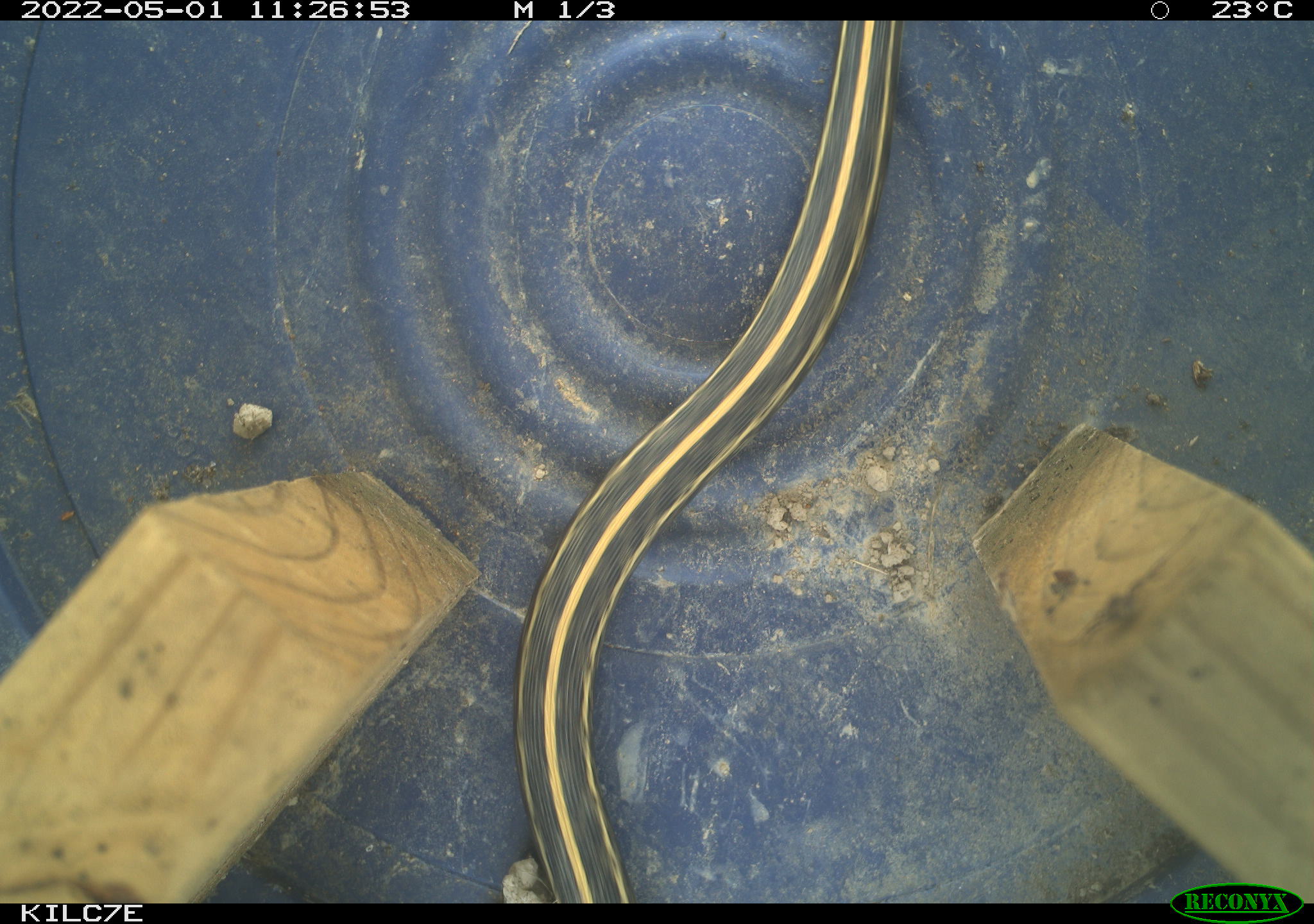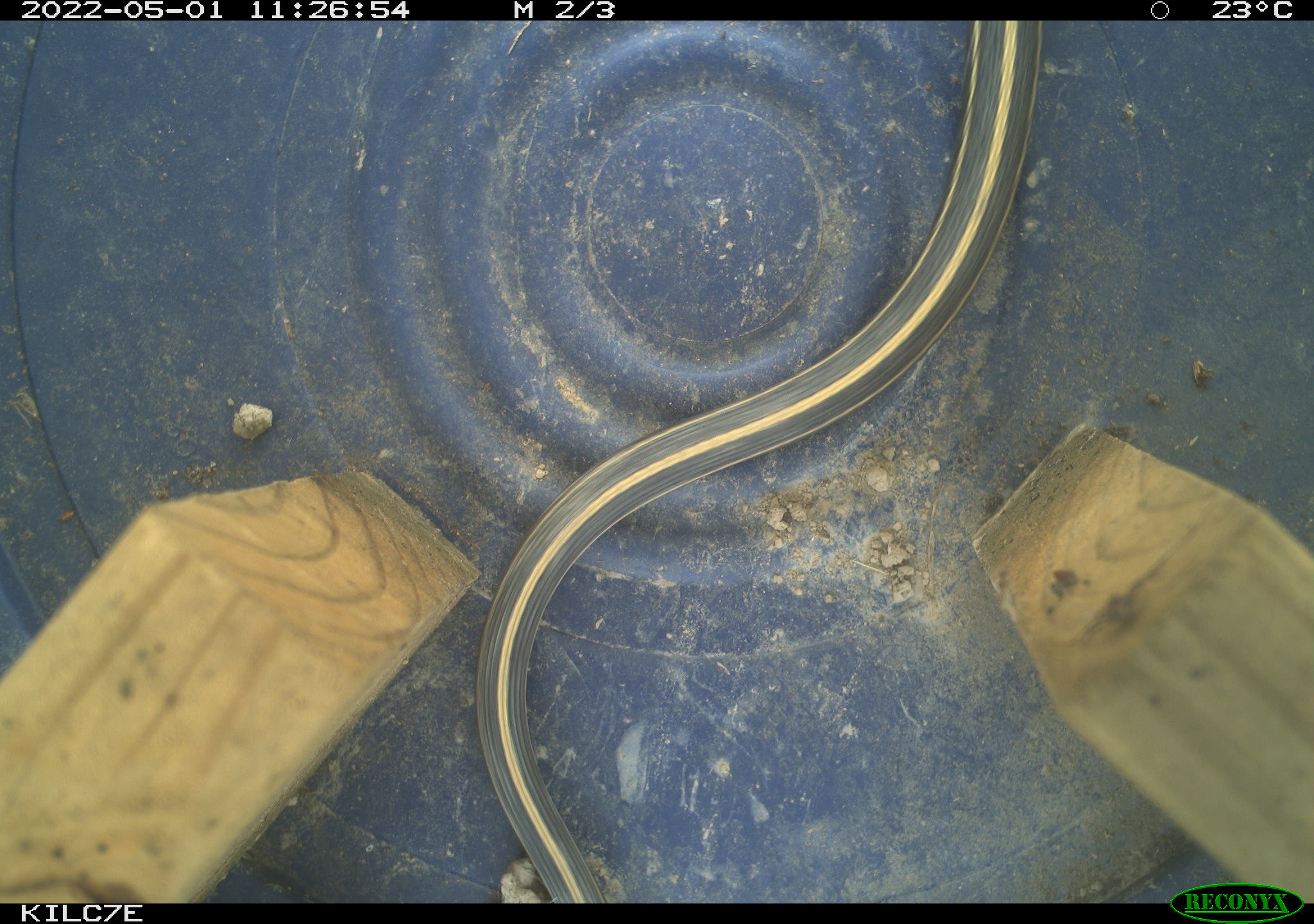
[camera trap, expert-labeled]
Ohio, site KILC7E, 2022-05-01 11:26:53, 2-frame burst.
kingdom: Animalia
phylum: Chordata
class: Reptilia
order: Squamata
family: Colubridae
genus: Thamnophis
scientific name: Thamnophis sirtalis sirtalis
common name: eastern gartersnake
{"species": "eastern gartersnake (Thamnophis sirtalis sirtalis)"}